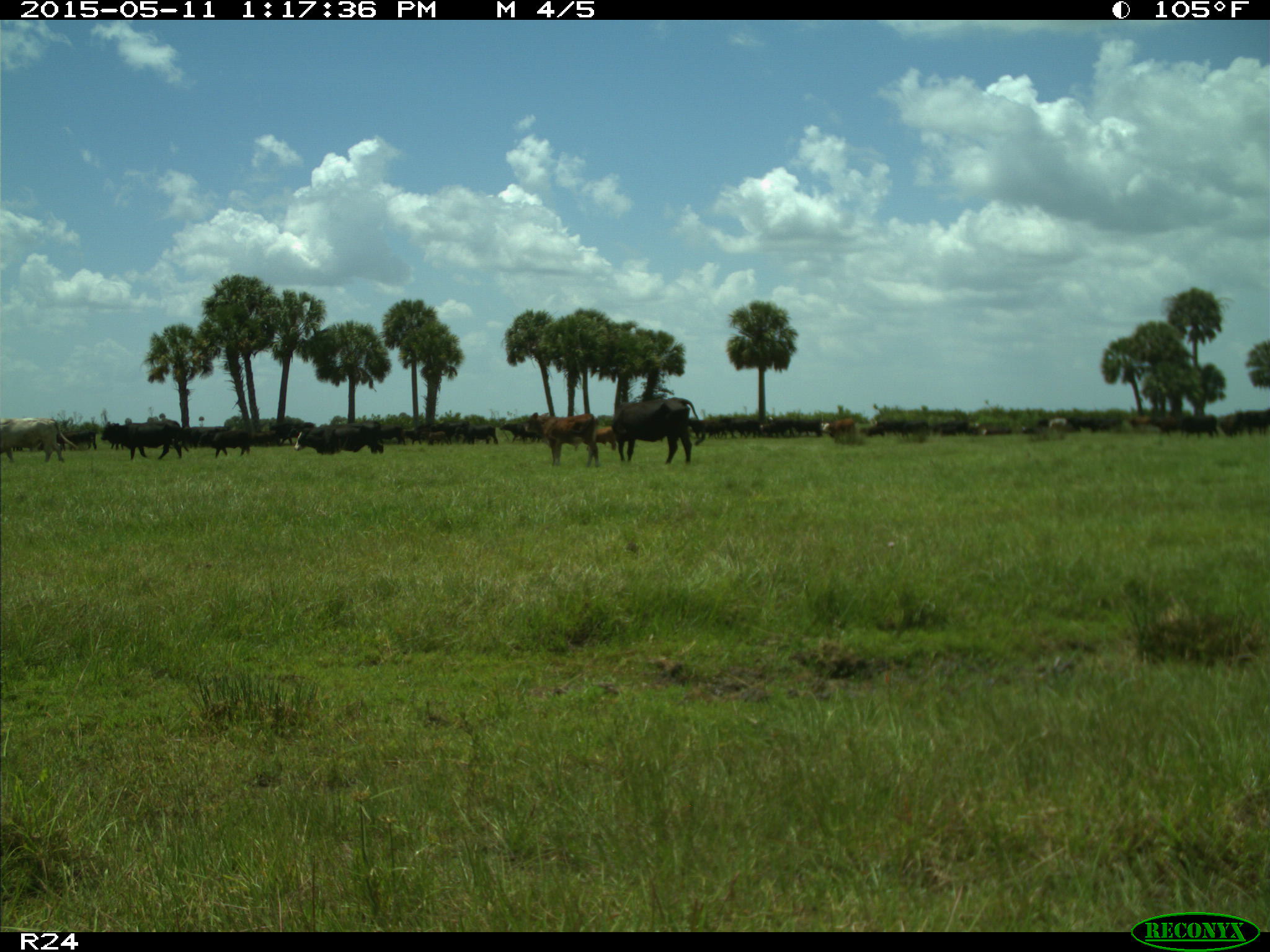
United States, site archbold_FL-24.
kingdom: Animalia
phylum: Chordata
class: Mammalia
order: Artiodactyla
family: Bovidae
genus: Bos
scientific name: Bos taurus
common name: domestic cow